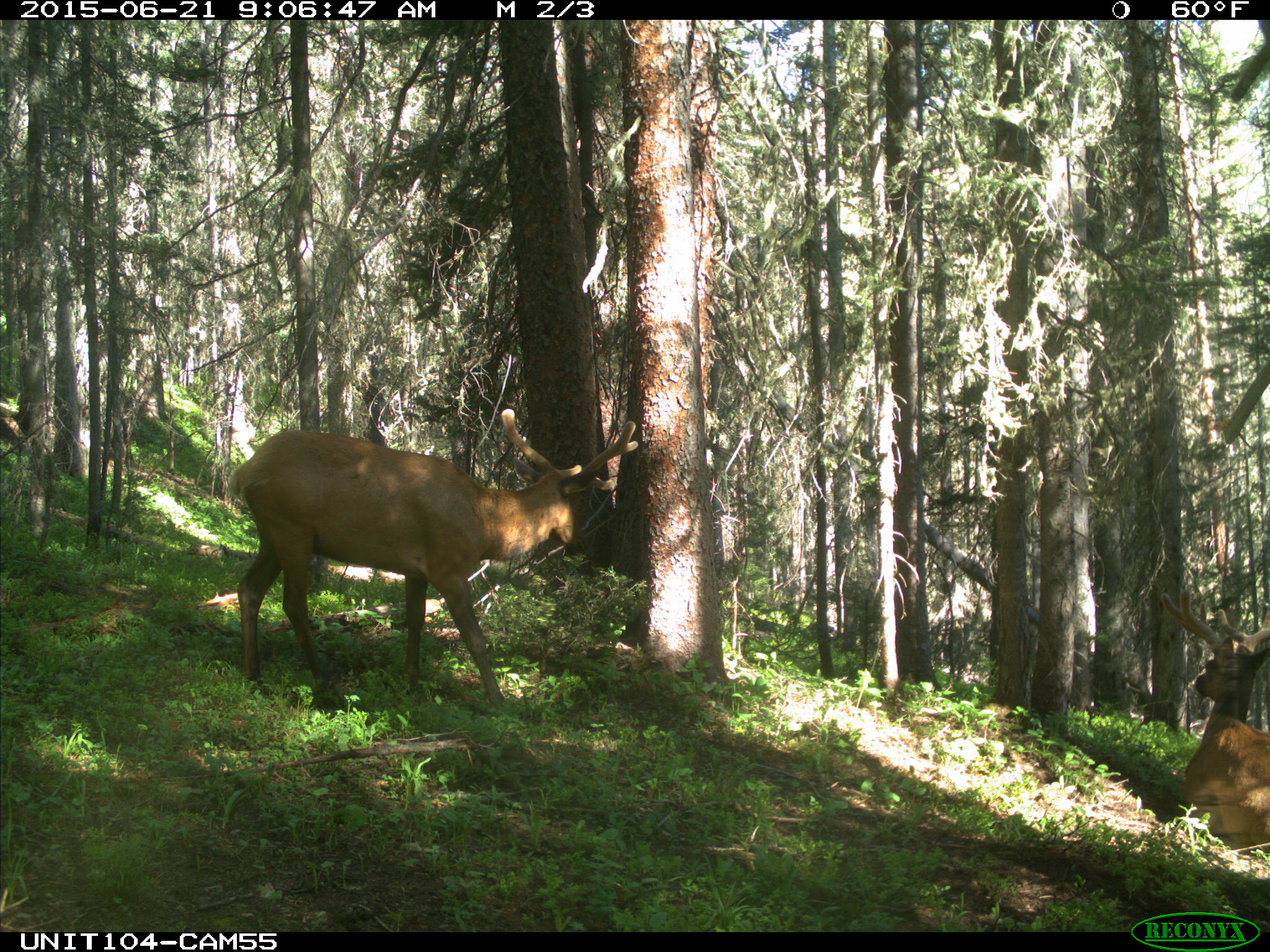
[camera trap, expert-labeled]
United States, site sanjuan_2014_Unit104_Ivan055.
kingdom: Animalia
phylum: Chordata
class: Mammalia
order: Artiodactyla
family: Cervidae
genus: Cervus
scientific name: Cervus elaphus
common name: red deer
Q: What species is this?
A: Cervus elaphus (red deer).